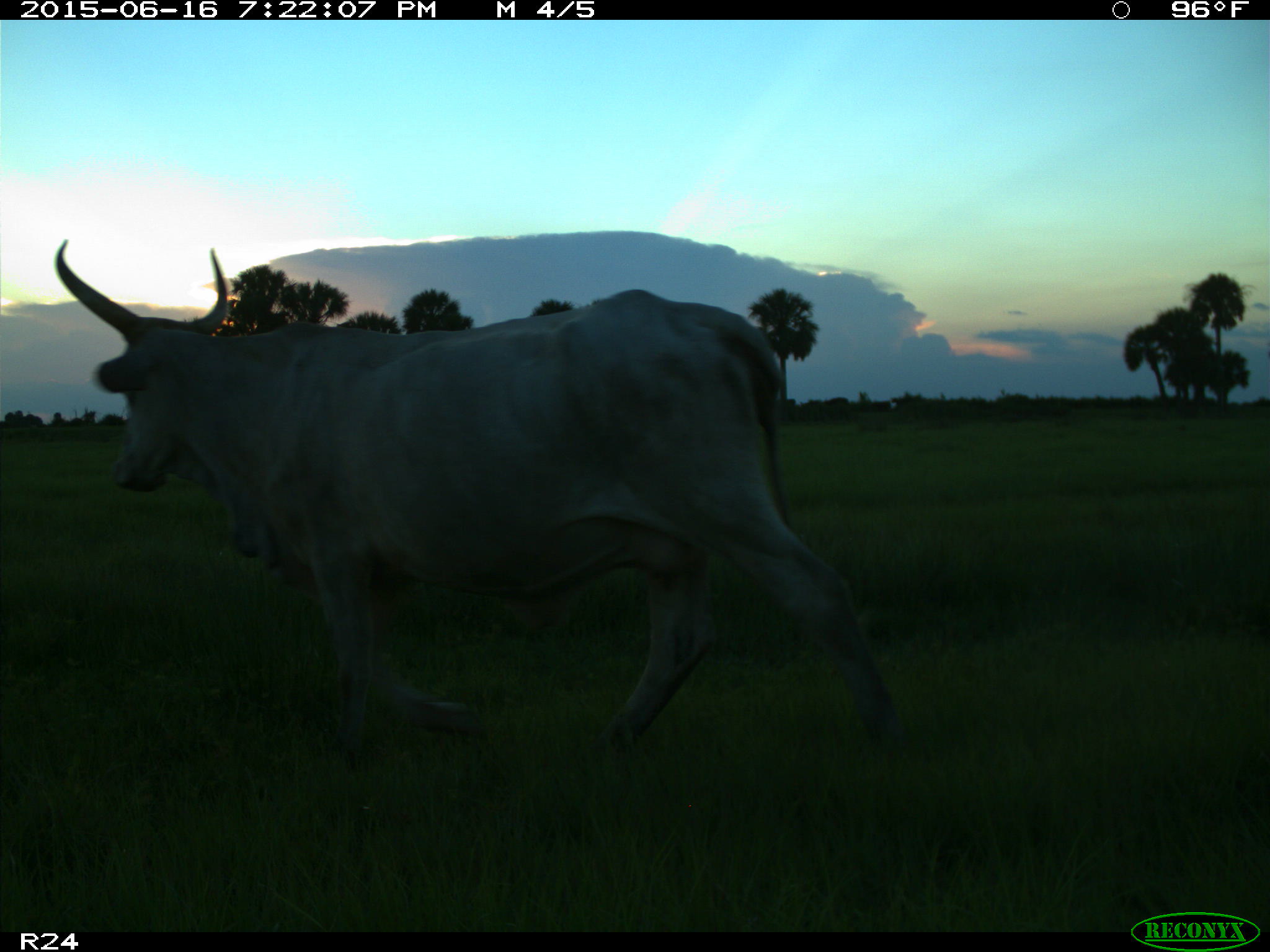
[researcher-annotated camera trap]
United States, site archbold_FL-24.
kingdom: Animalia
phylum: Chordata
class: Mammalia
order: Artiodactyla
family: Bovidae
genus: Bos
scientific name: Bos taurus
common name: domestic cow